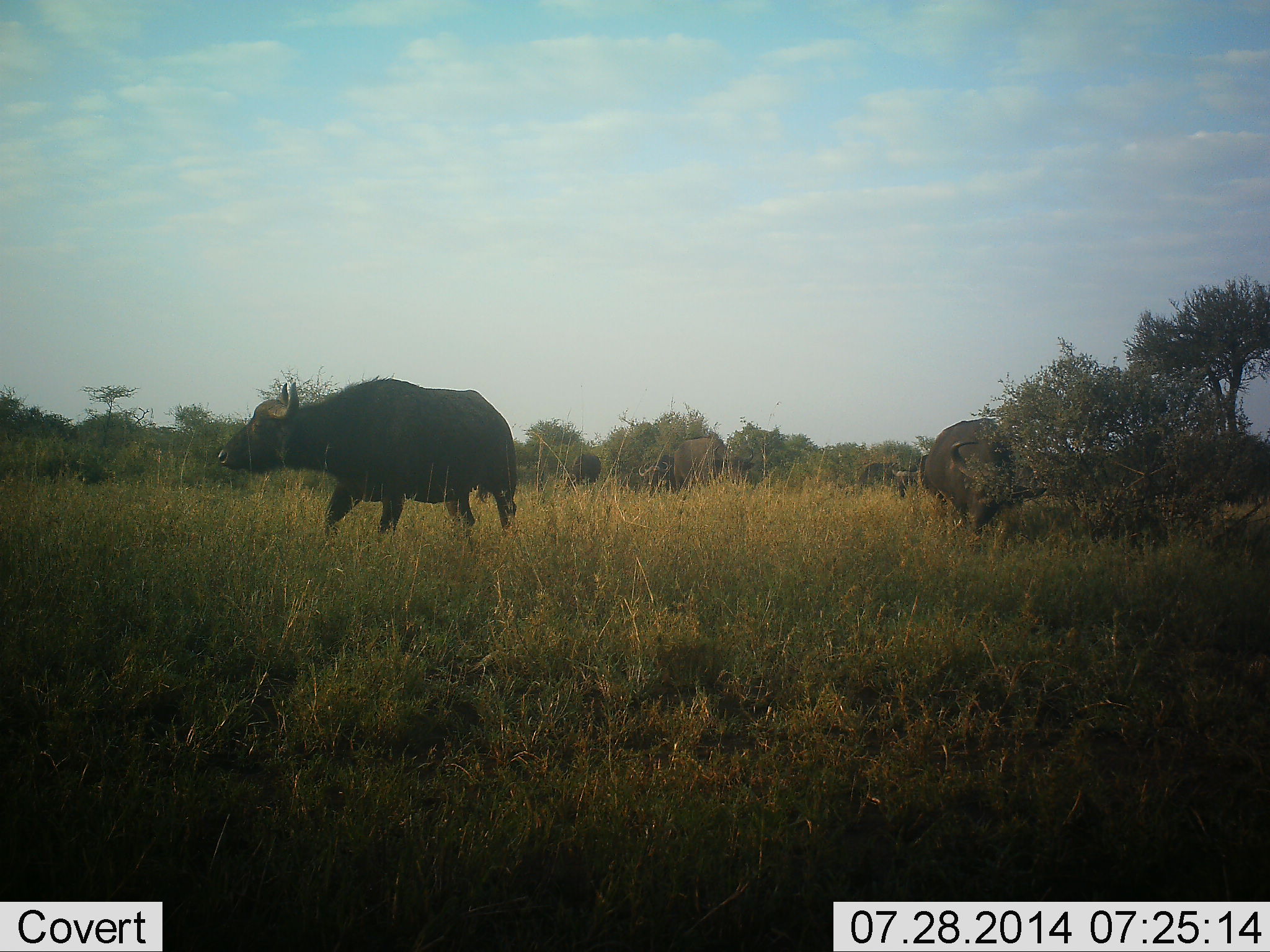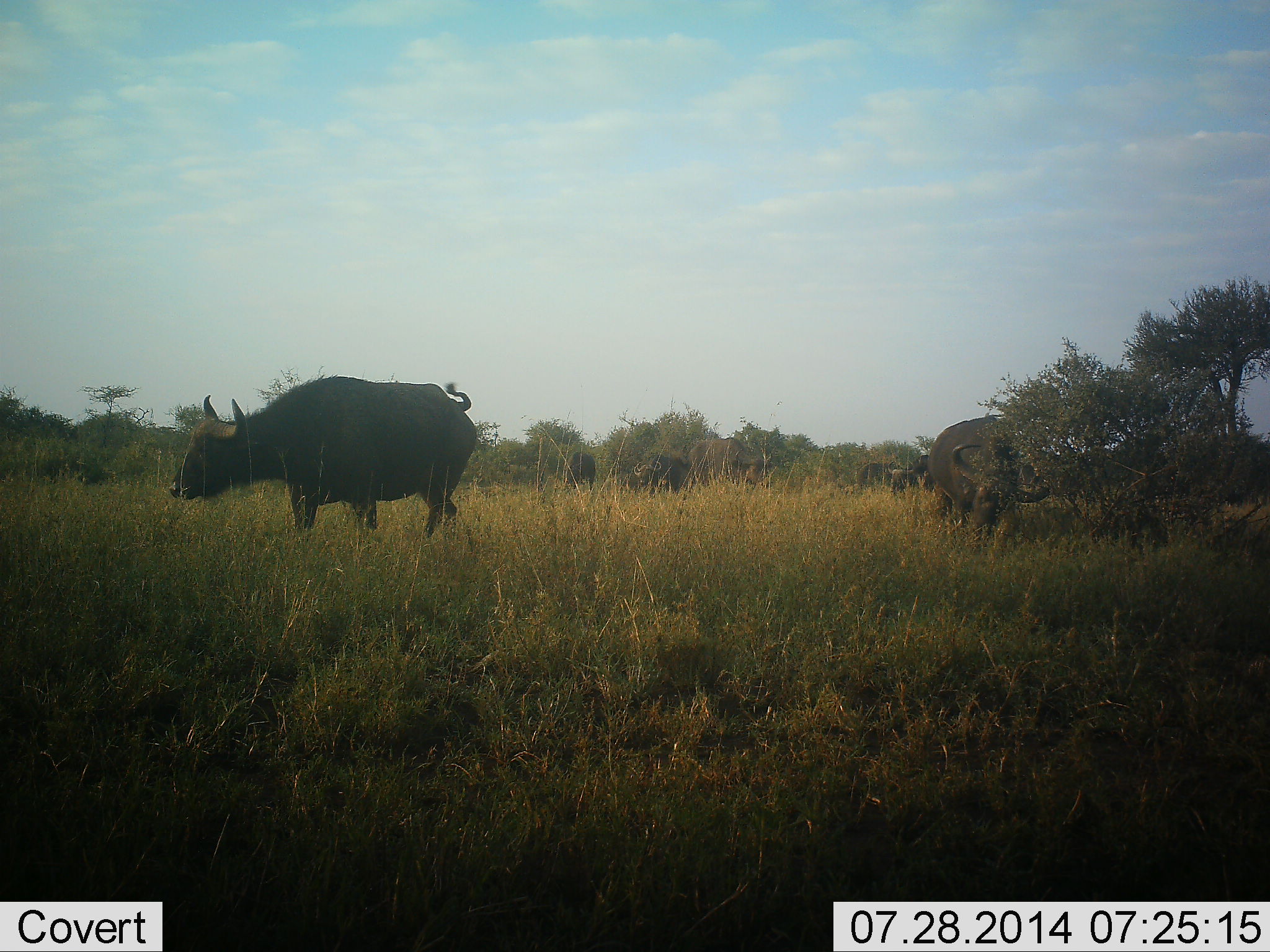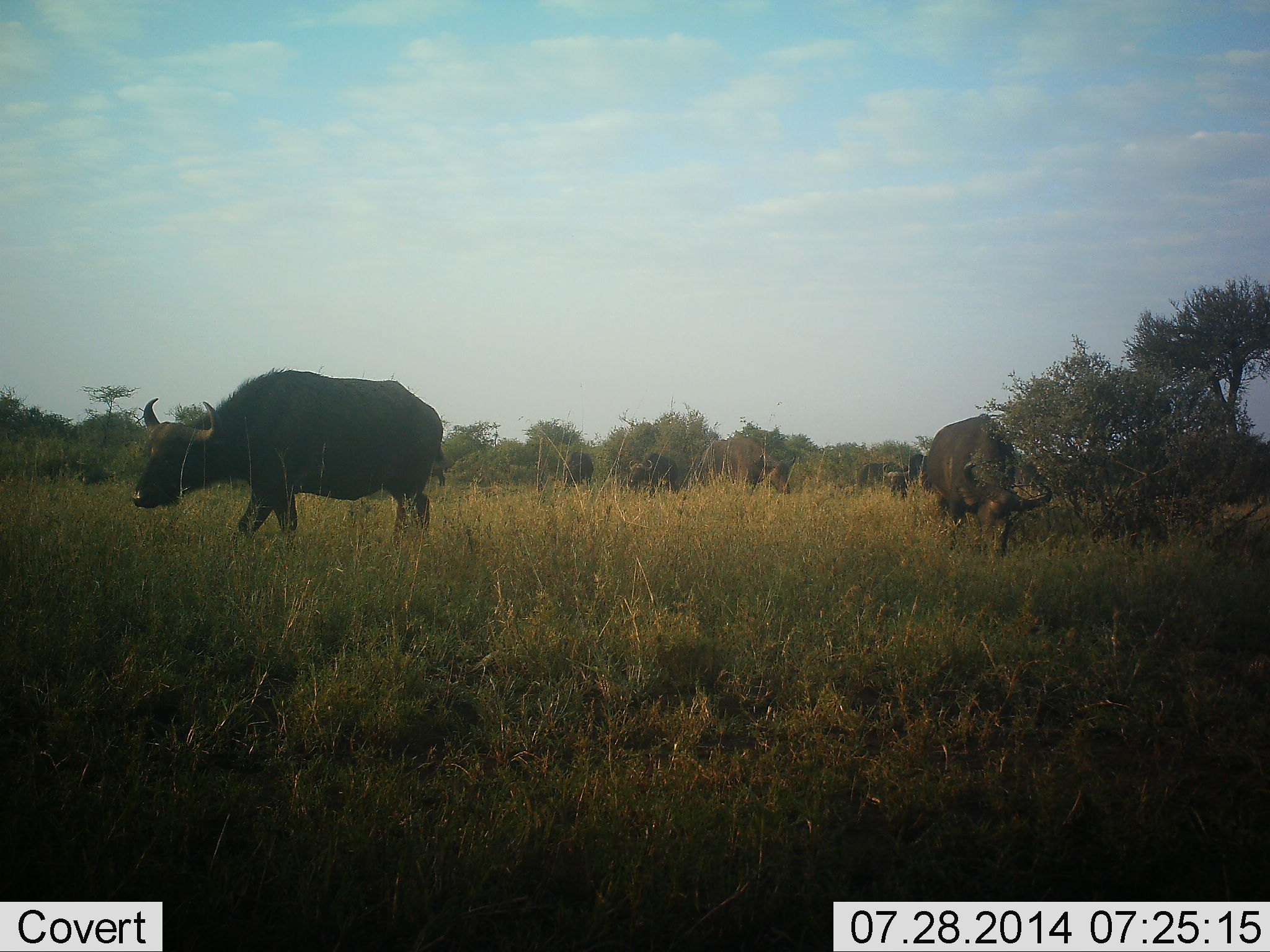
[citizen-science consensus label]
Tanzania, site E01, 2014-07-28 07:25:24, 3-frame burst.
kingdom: Animalia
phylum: Chordata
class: Mammalia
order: Artiodactyla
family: Bovidae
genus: Syncerus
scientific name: Syncerus caffer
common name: cape buffalo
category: buffalo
Buffalo (cape buffalo) (Syncerus caffer), count 7. Behavior (volunteer vote fractions): standing 30%, resting 0%, moving 60%, interacting 10%. Young present (vote fraction): 0%. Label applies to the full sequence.